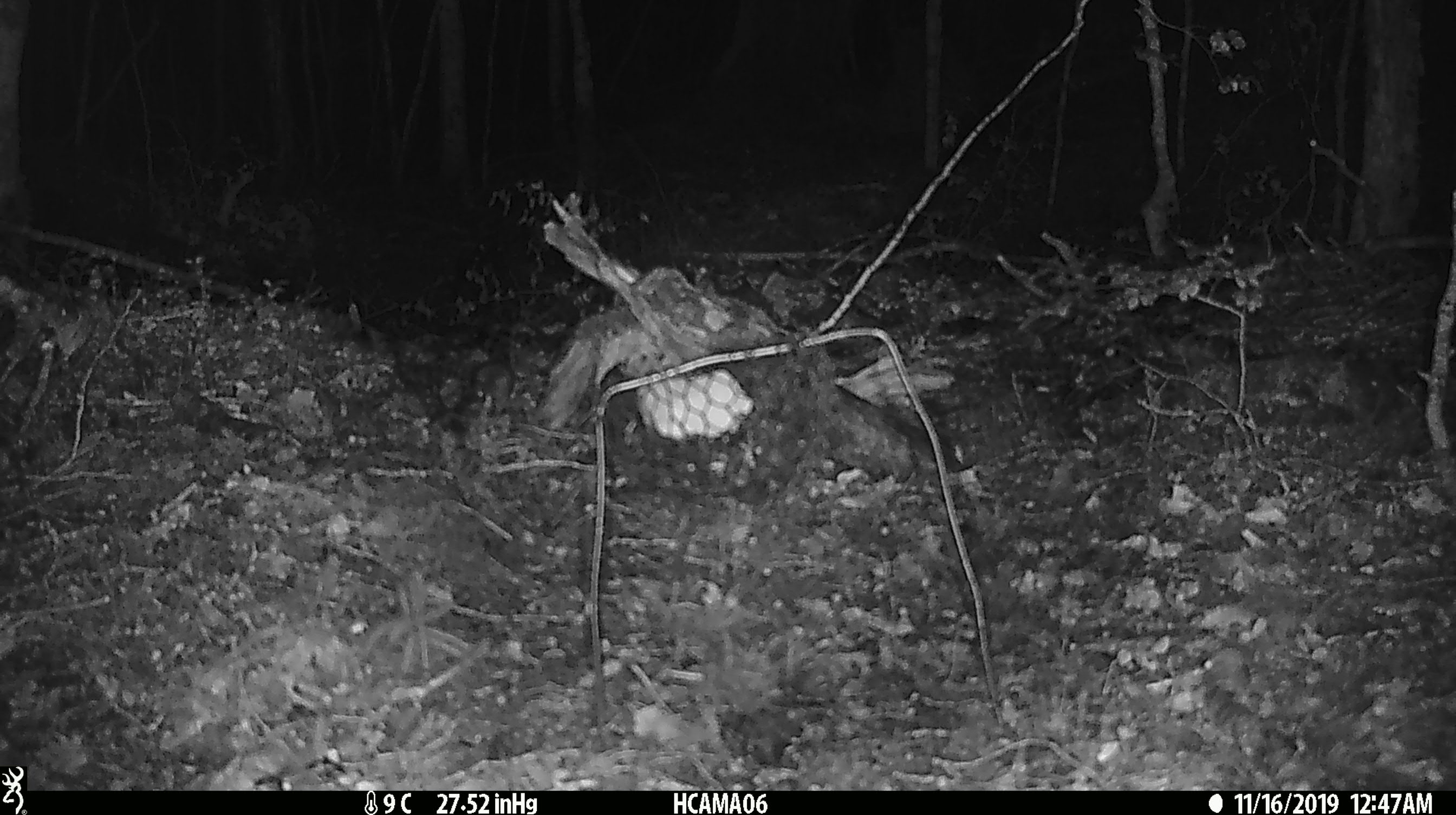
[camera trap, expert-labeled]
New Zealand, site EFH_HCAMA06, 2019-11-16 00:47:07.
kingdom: Animalia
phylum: Chordata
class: Mammalia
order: Rodentia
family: Muridae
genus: Mus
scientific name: Mus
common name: mouse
Mouse (Mus).